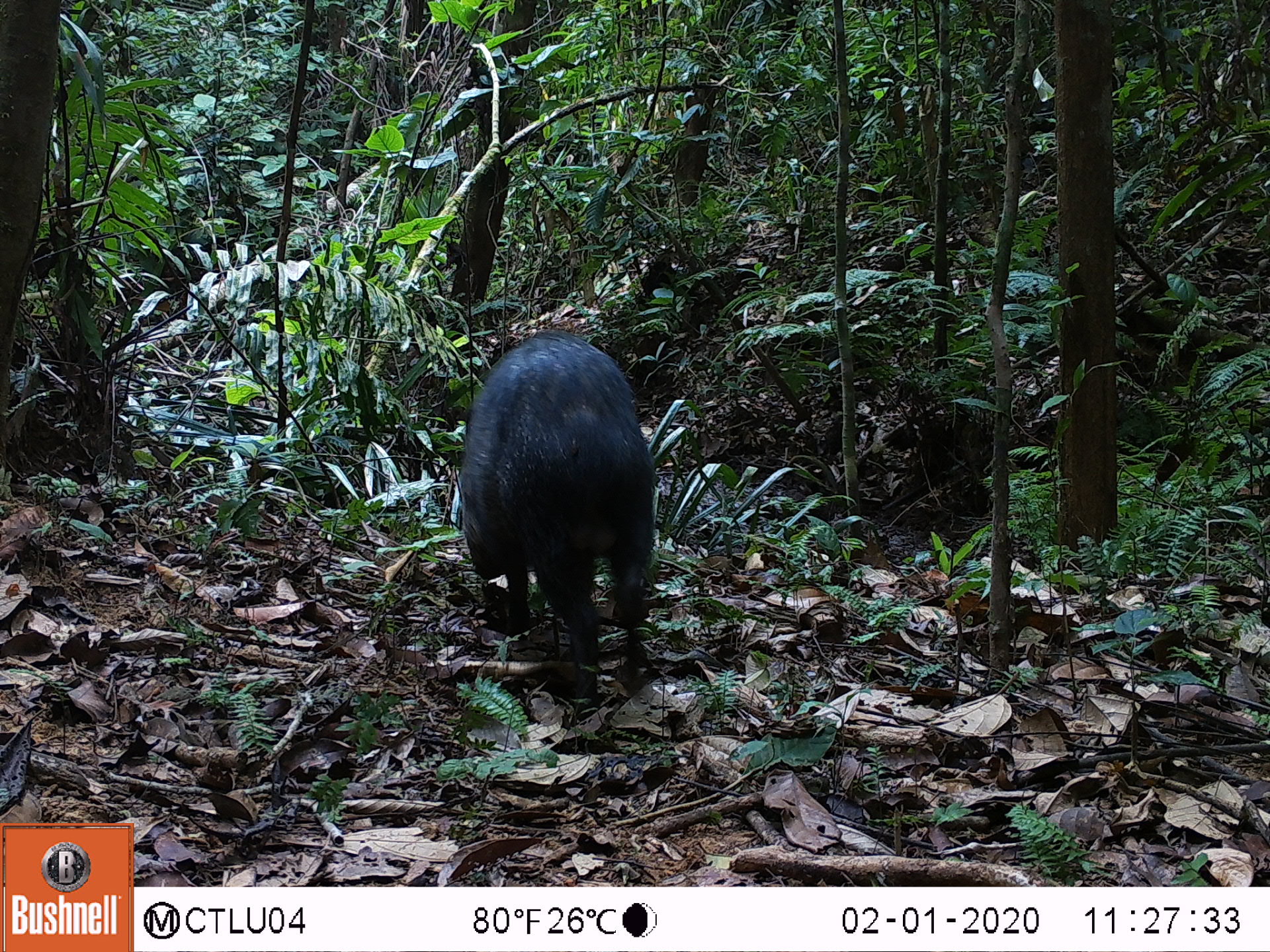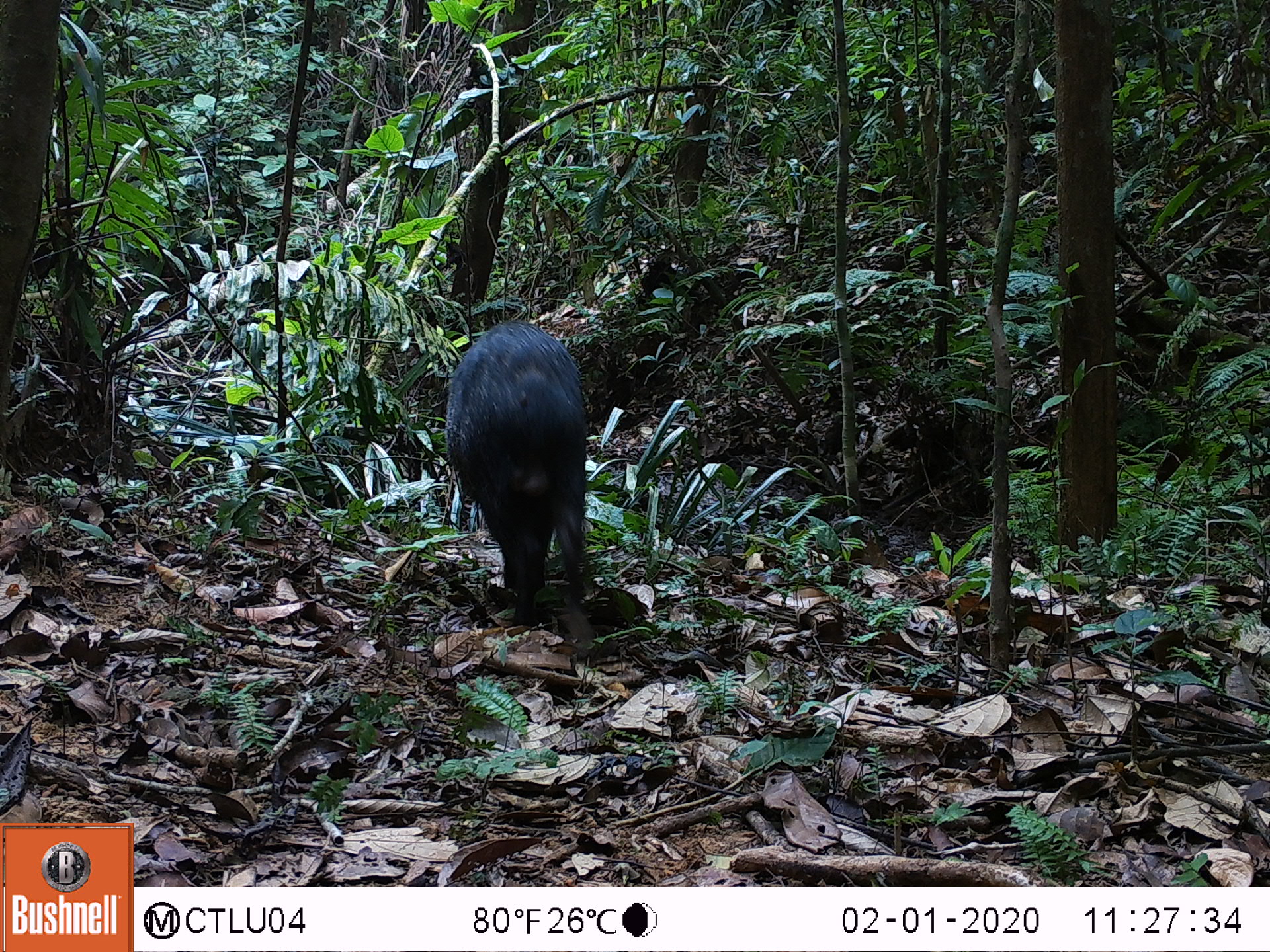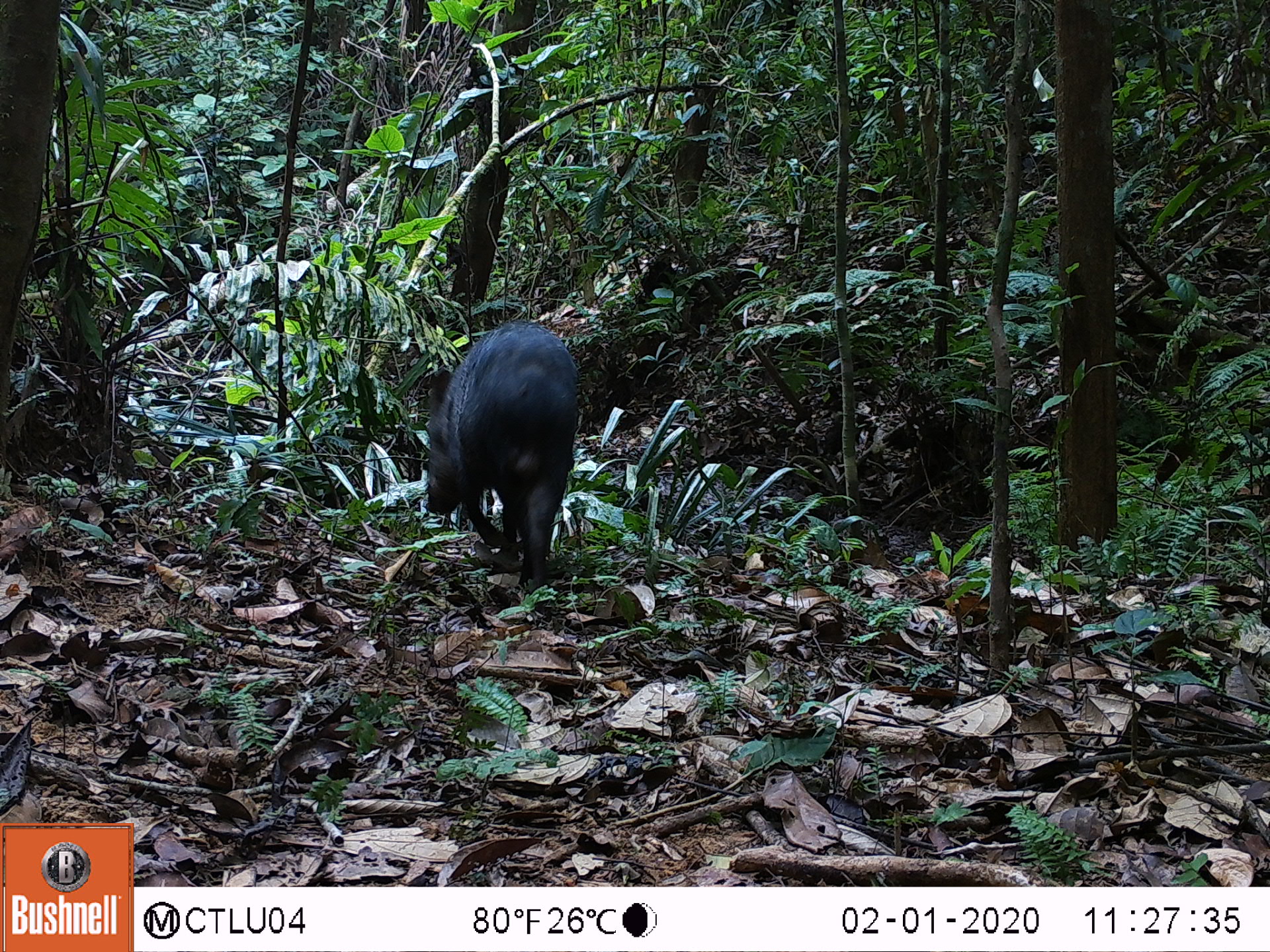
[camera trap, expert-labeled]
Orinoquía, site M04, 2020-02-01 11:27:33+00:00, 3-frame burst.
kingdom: Animalia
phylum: Chordata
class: Mammalia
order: Artiodactyla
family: Tayassuidae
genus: Pecari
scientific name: Pecari tajacu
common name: collared peccary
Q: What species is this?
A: Collared peccary (Pecari tajacu).